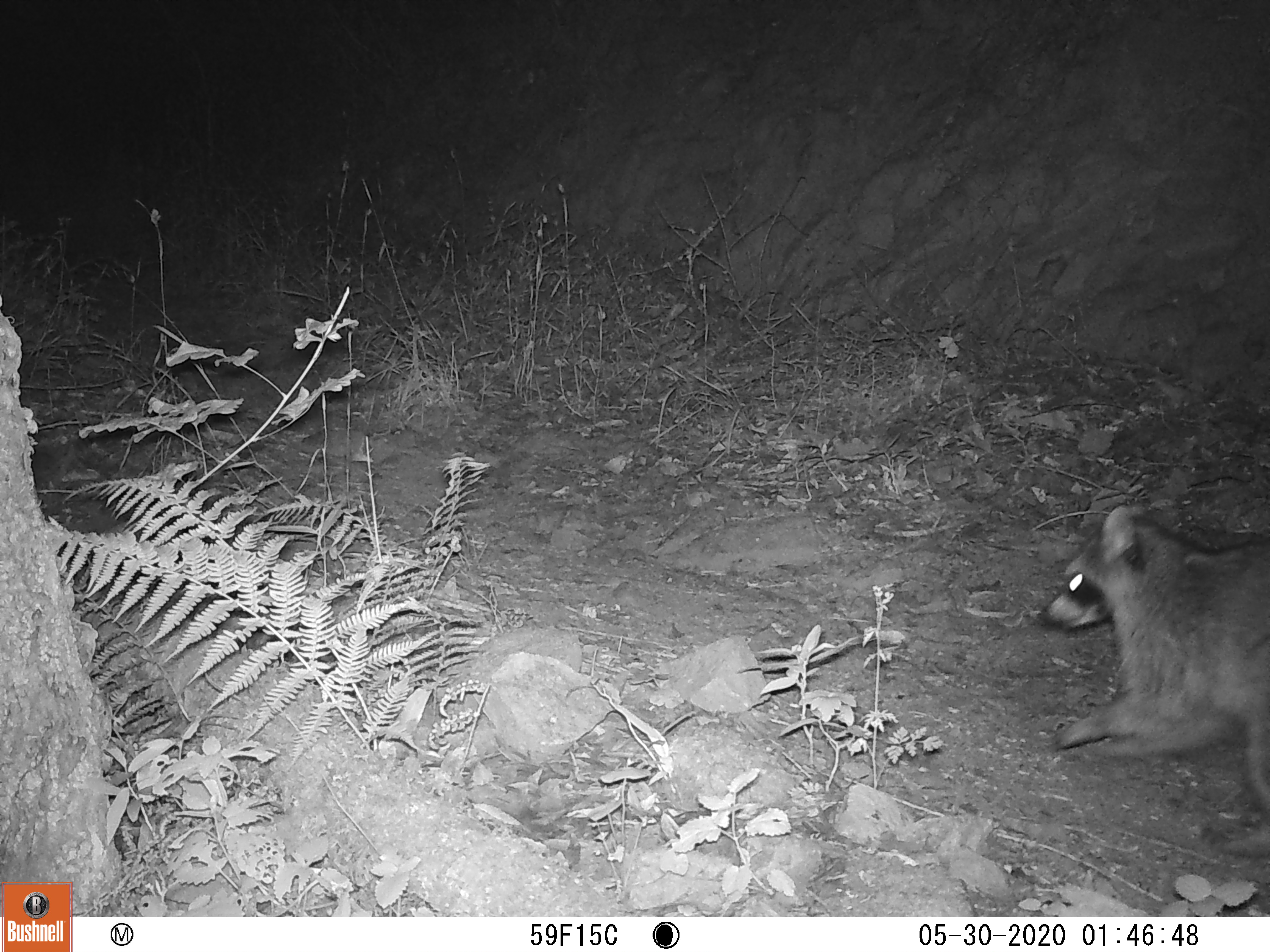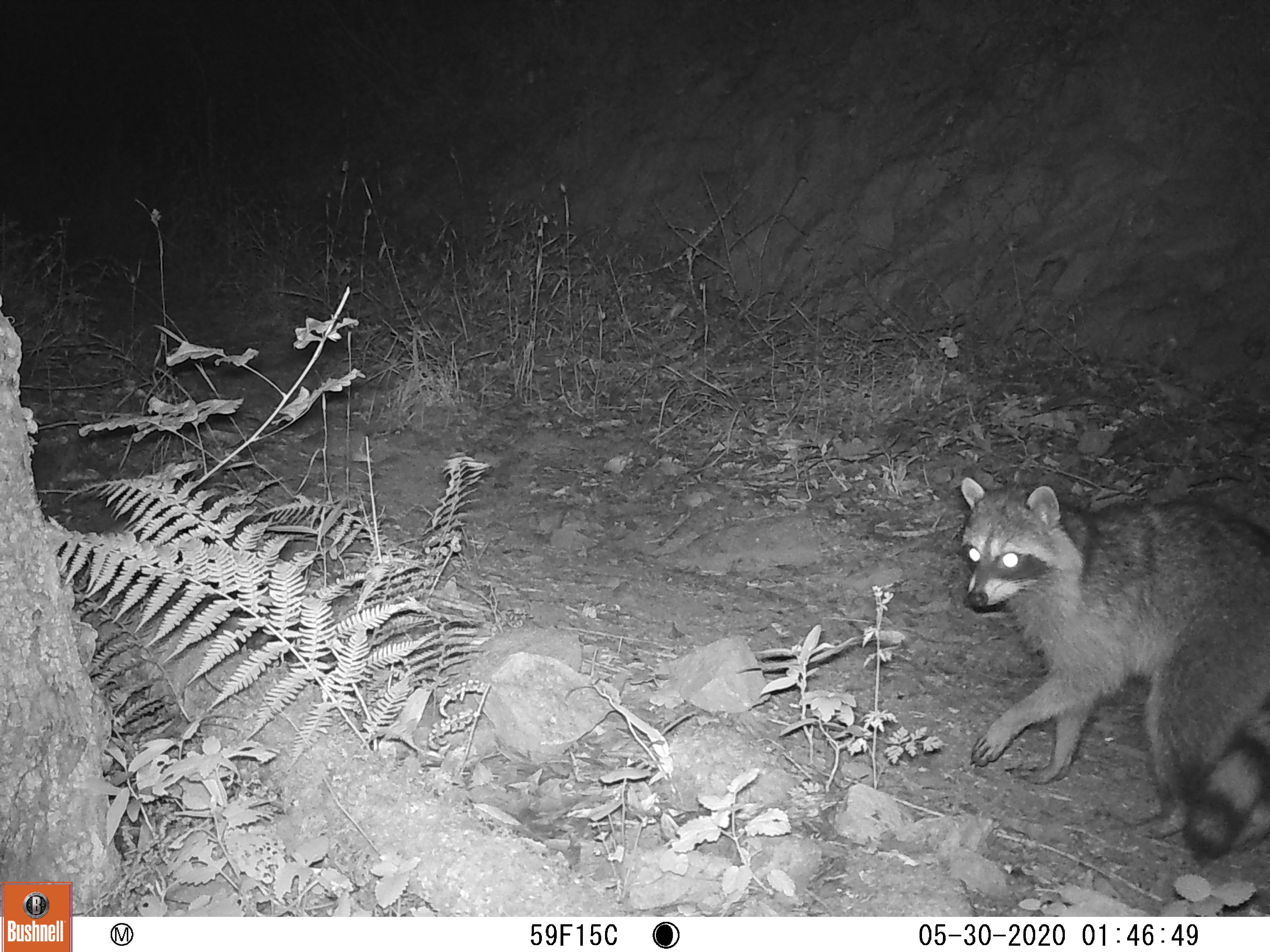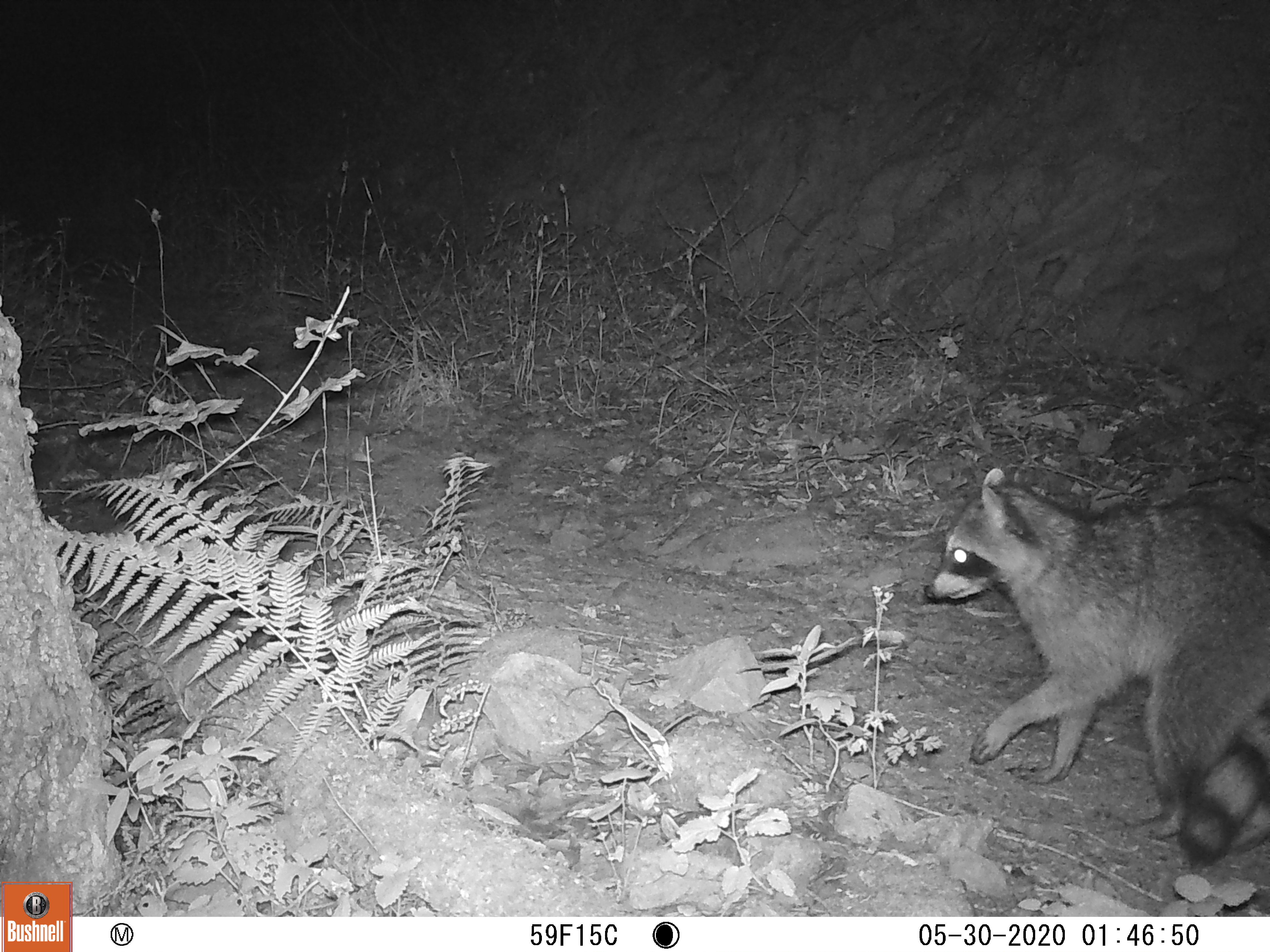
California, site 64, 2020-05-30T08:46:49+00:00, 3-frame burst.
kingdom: Animalia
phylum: Chordata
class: Mammalia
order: Carnivora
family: Procyonidae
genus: Procyon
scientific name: Procyon lotor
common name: raccoon